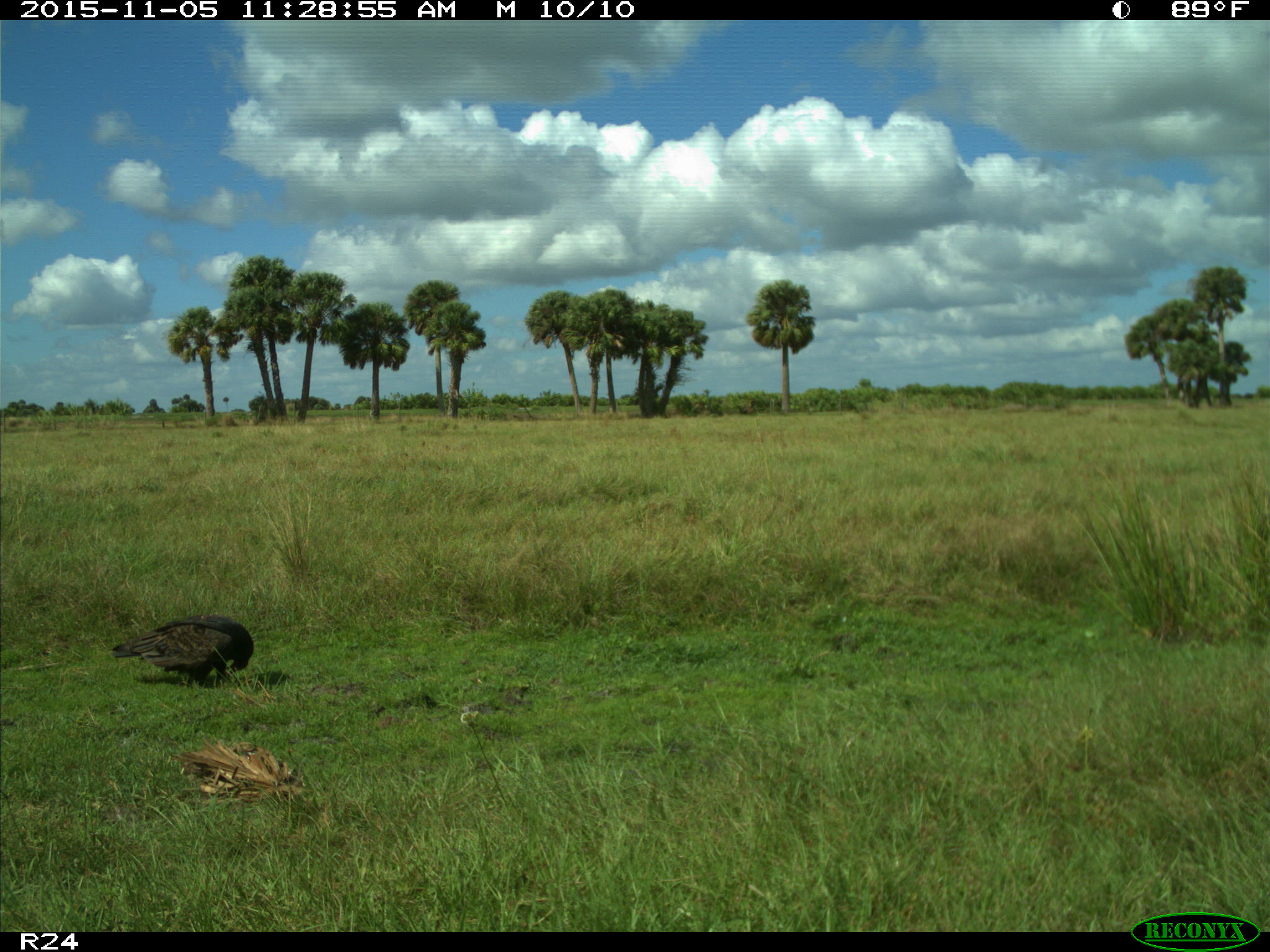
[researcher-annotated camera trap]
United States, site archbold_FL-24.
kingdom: Animalia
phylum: Chordata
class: Aves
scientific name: Aves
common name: birds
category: unidentified bird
Unidentified bird (birds) (Aves).